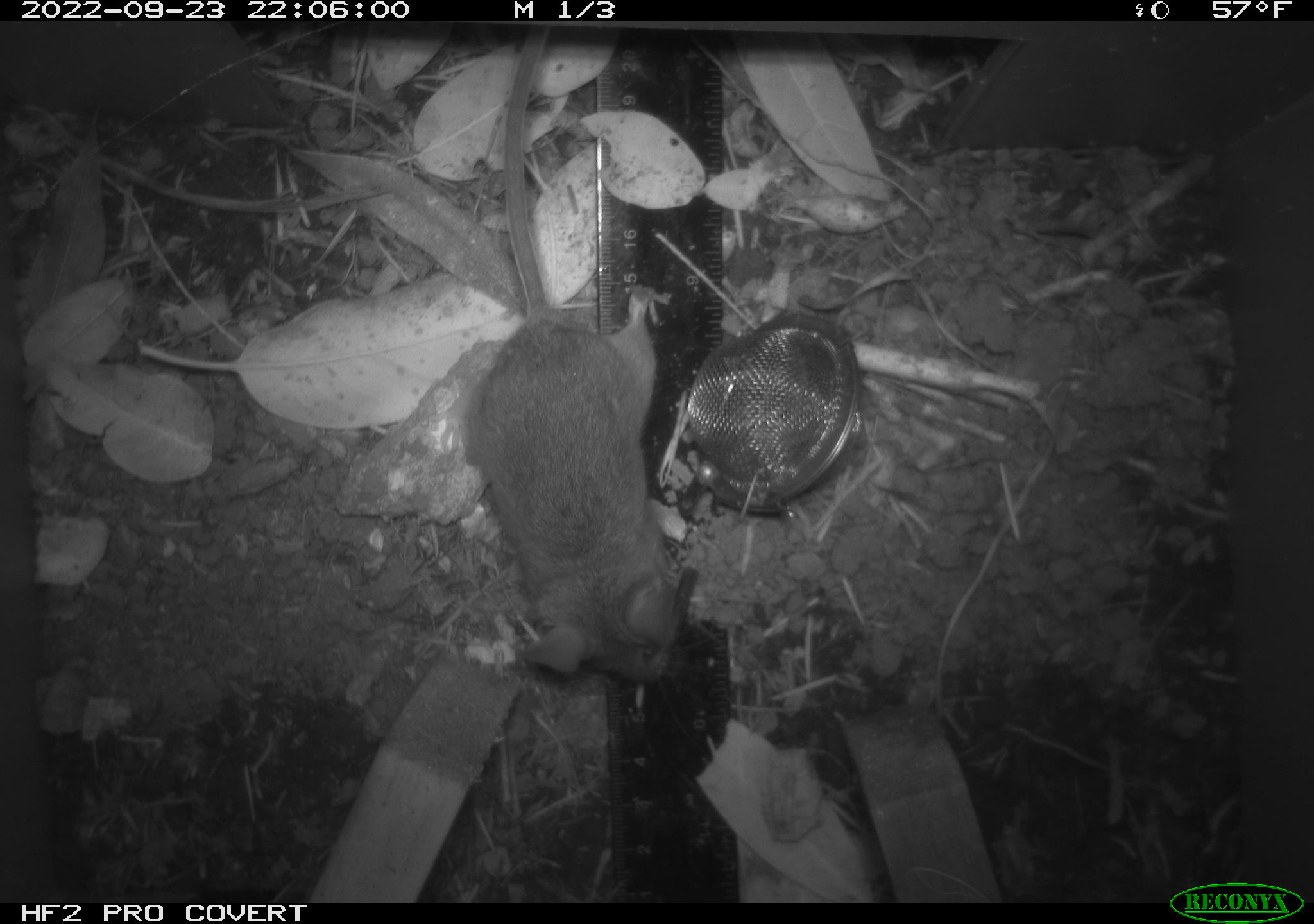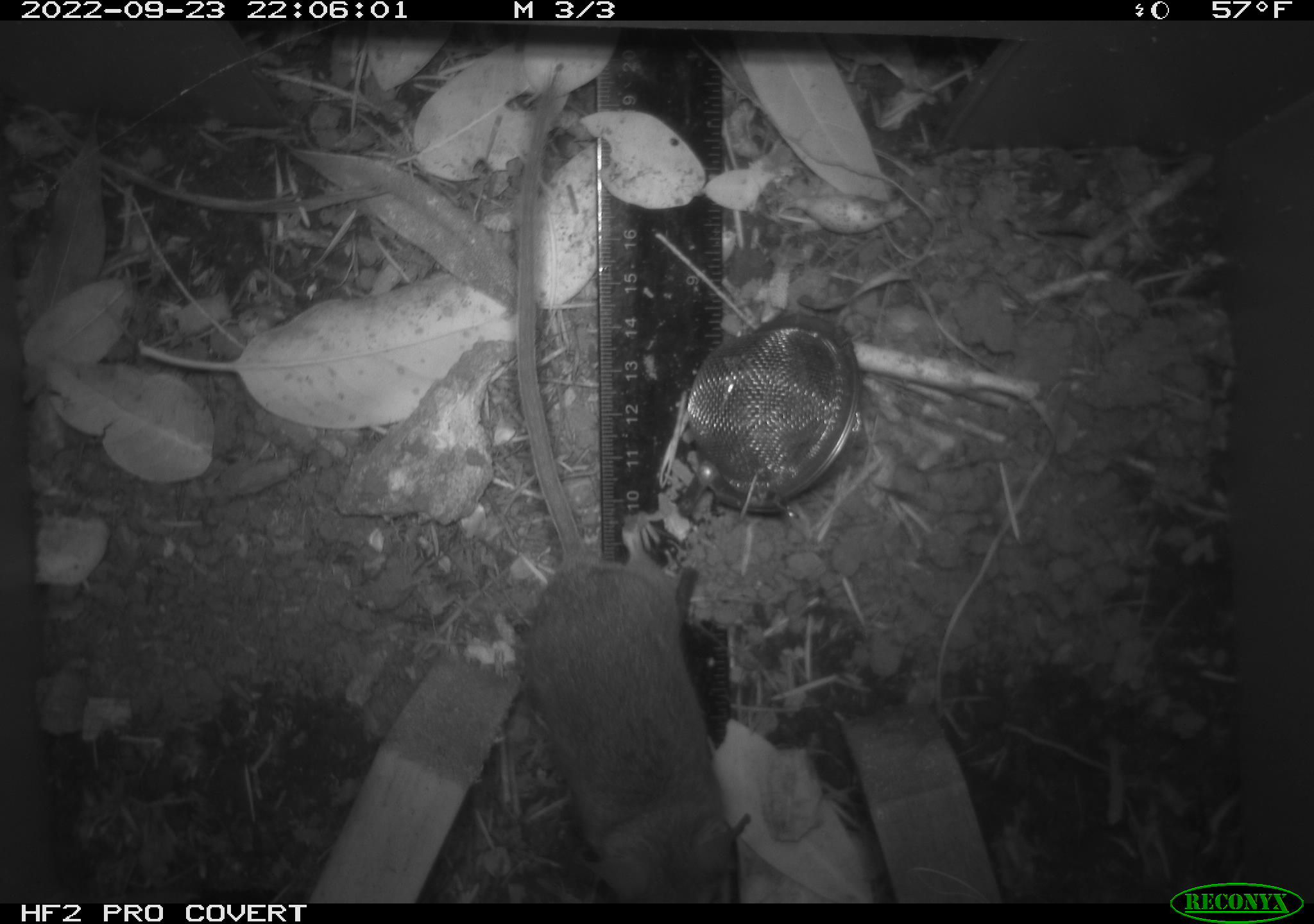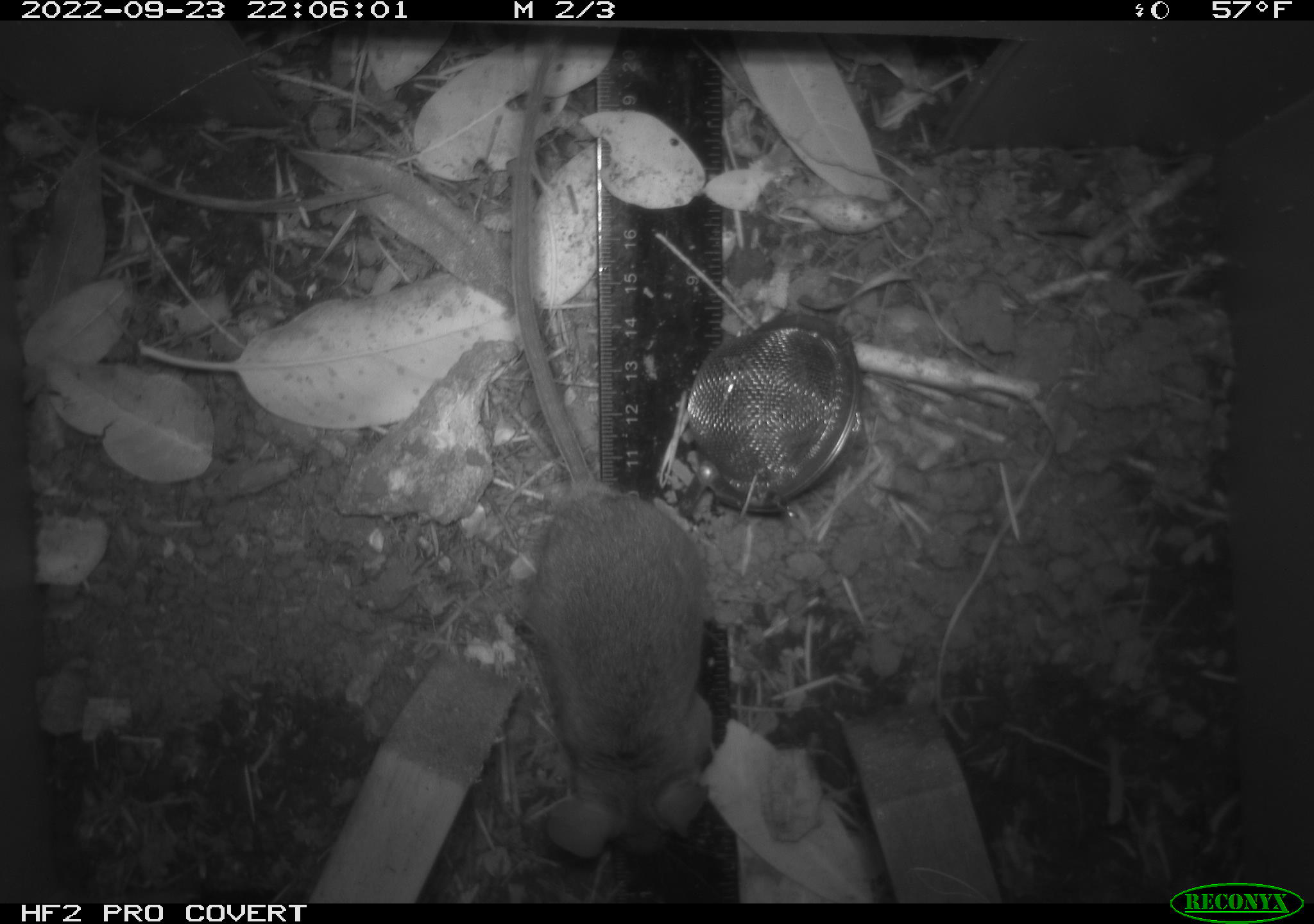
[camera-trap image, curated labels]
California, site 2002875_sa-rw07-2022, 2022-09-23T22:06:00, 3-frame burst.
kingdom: Animalia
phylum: Chordata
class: Mammalia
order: Rodentia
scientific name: Rodentia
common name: mouse species